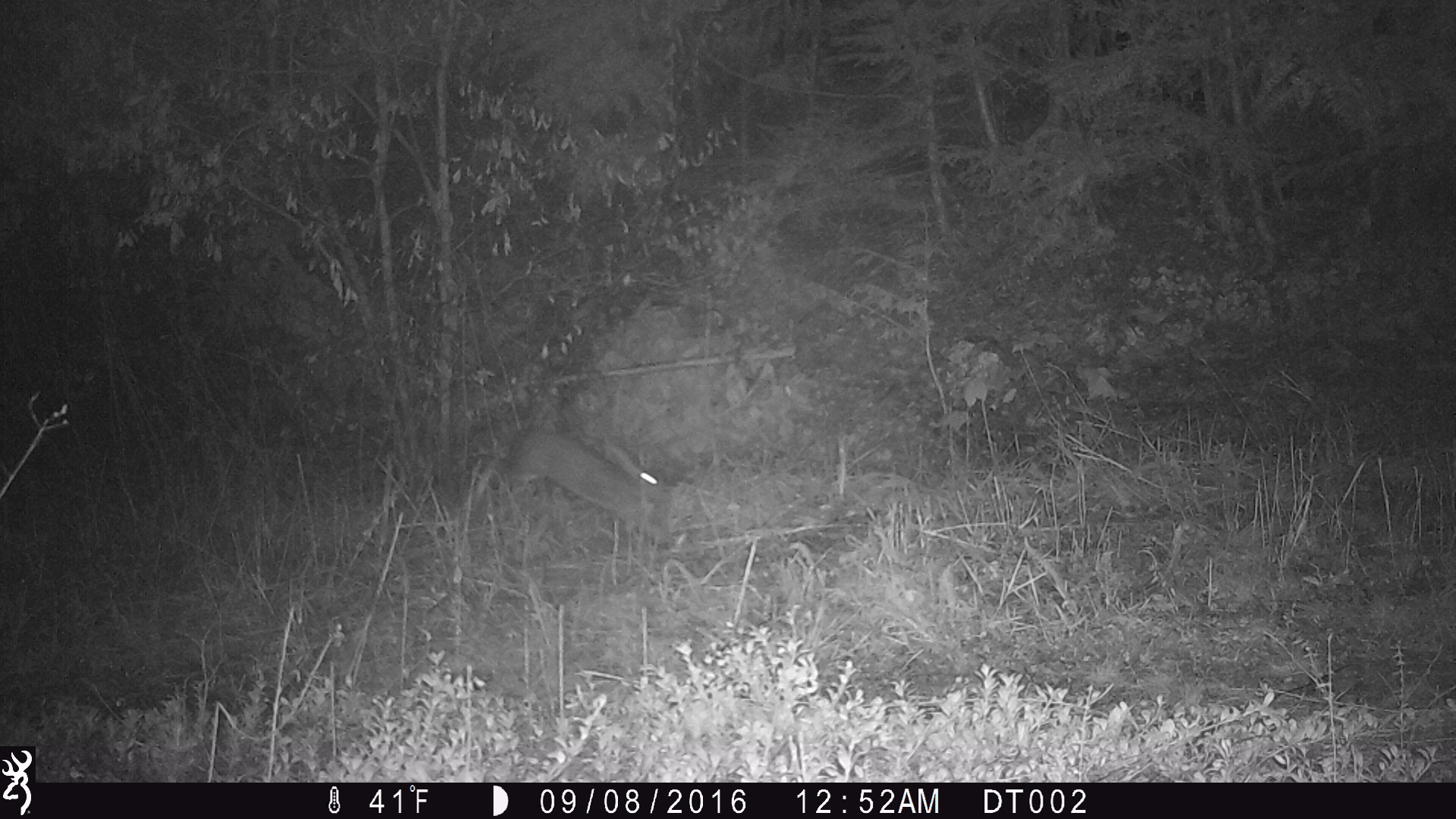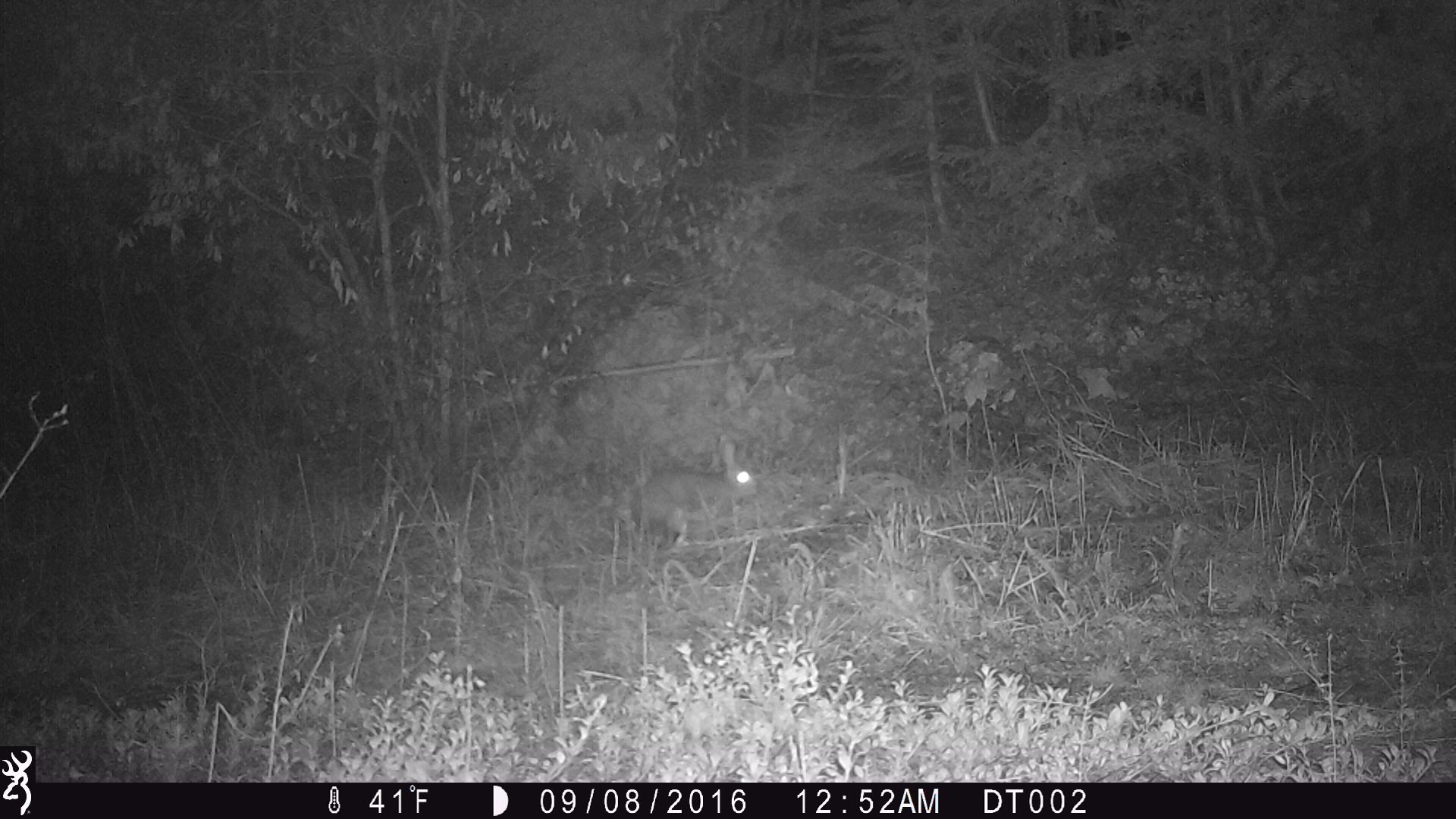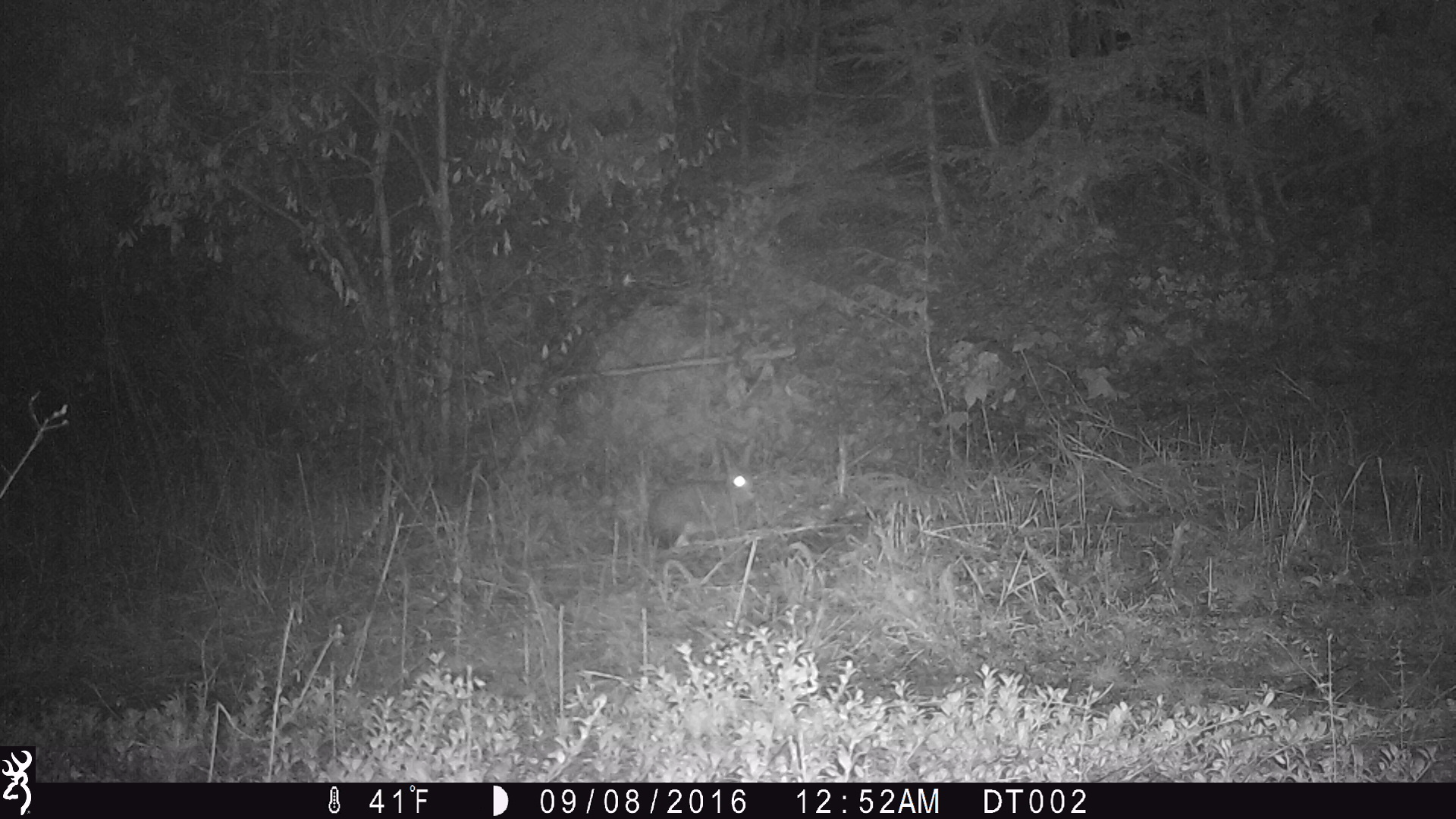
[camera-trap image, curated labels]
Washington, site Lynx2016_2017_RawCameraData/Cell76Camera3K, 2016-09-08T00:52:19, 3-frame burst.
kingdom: Animalia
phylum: Chordata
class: Mammalia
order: Lagomorpha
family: Leporidae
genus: Lepus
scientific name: Lepus americanus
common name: snowshoe hare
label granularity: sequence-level